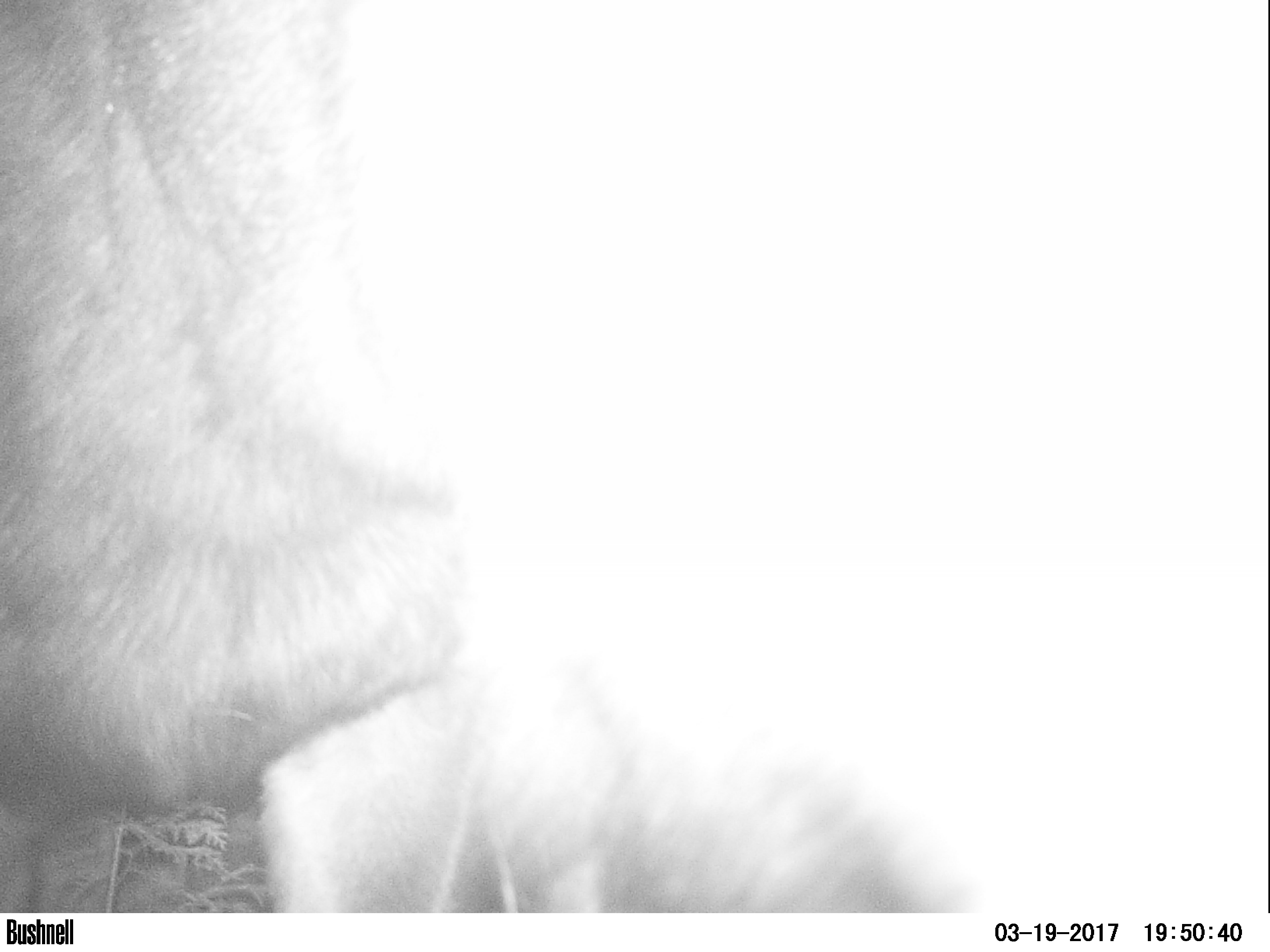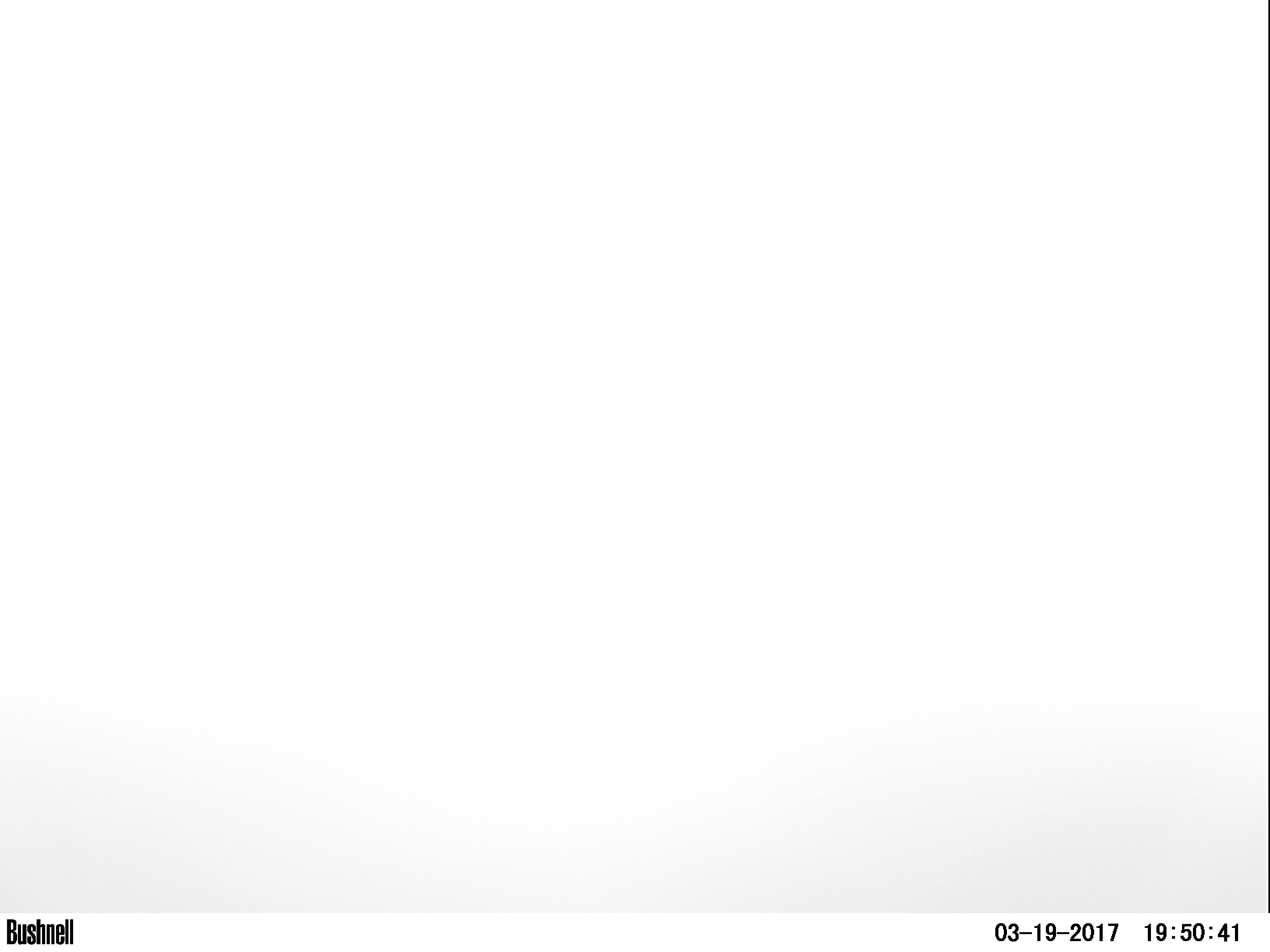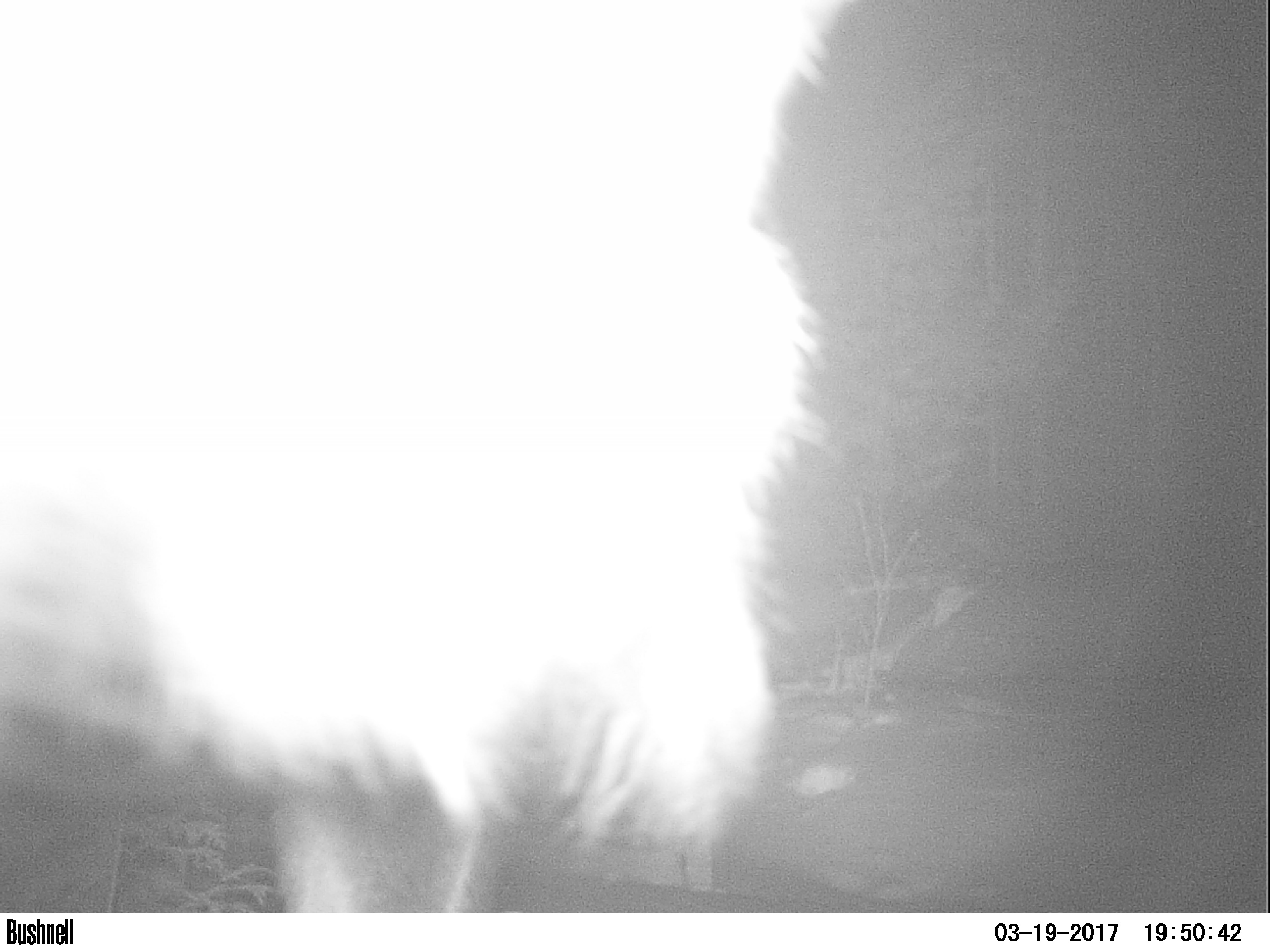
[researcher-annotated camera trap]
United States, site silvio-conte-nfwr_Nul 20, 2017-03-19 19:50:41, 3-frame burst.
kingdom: Animalia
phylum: Chordata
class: Mammalia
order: Artiodactyla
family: Cervidae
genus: Alces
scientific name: Alces alces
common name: moose